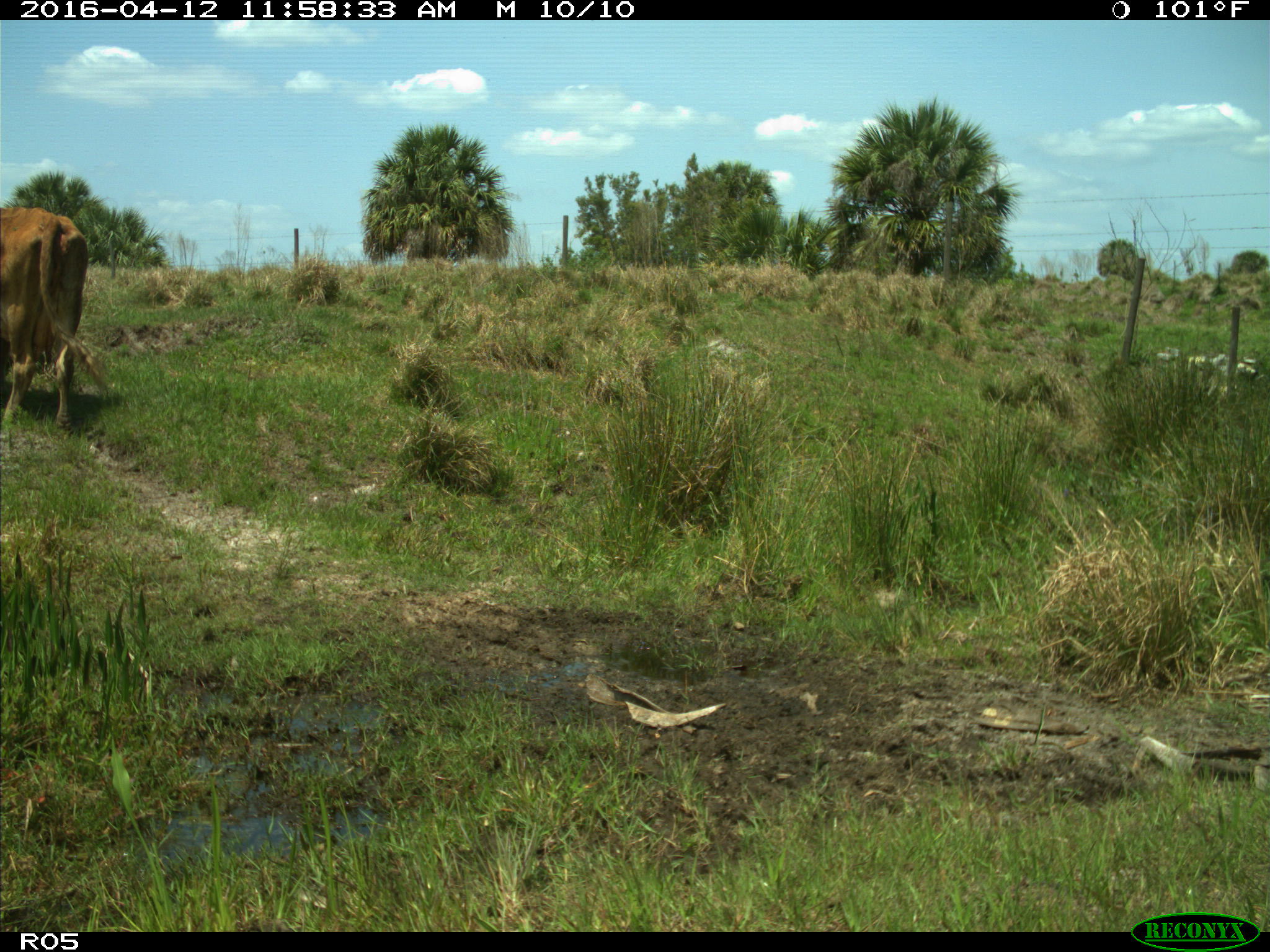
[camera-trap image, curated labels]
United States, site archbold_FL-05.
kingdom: Animalia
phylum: Chordata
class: Mammalia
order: Artiodactyla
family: Bovidae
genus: Bos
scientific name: Bos taurus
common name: domestic cow